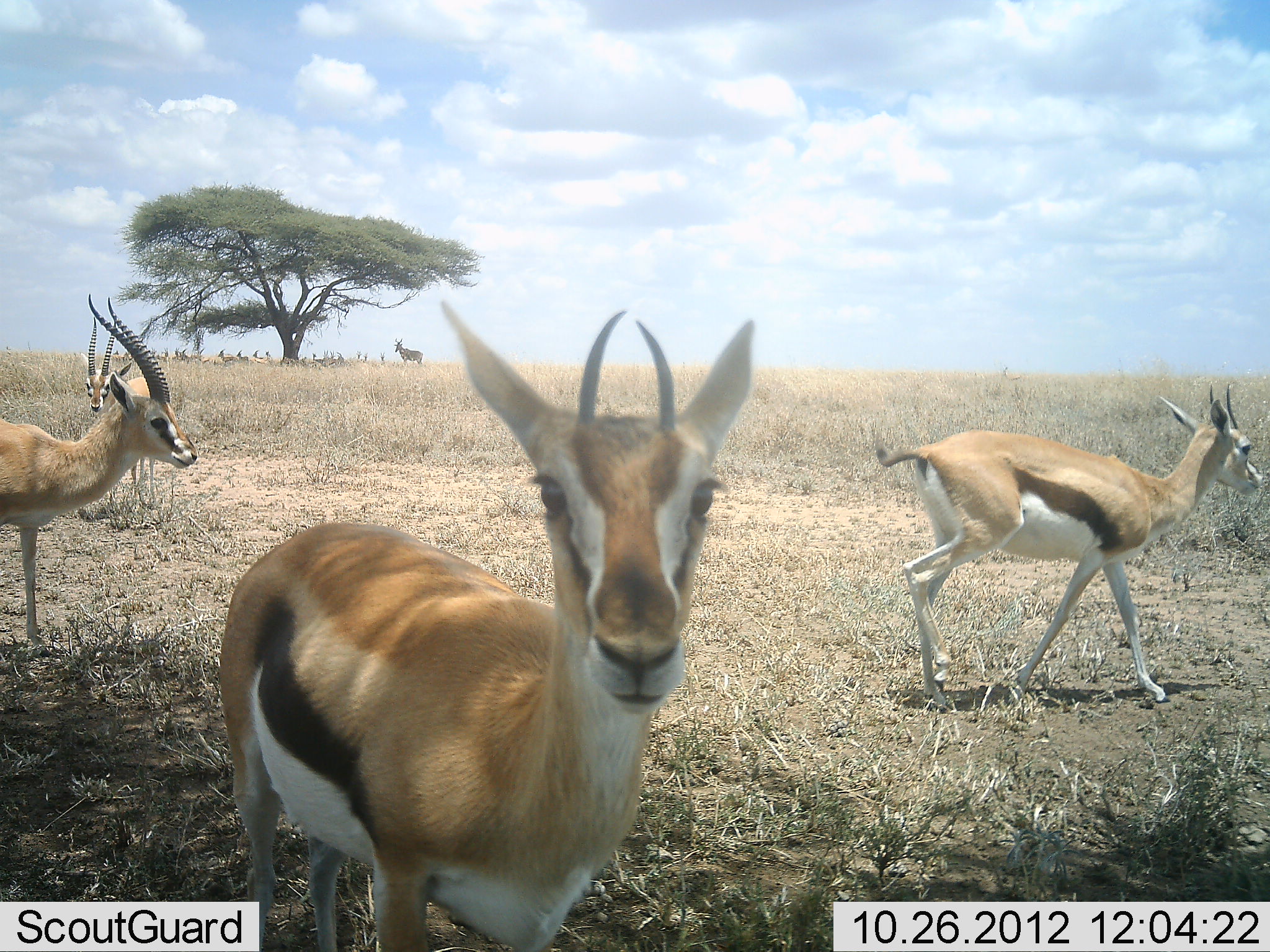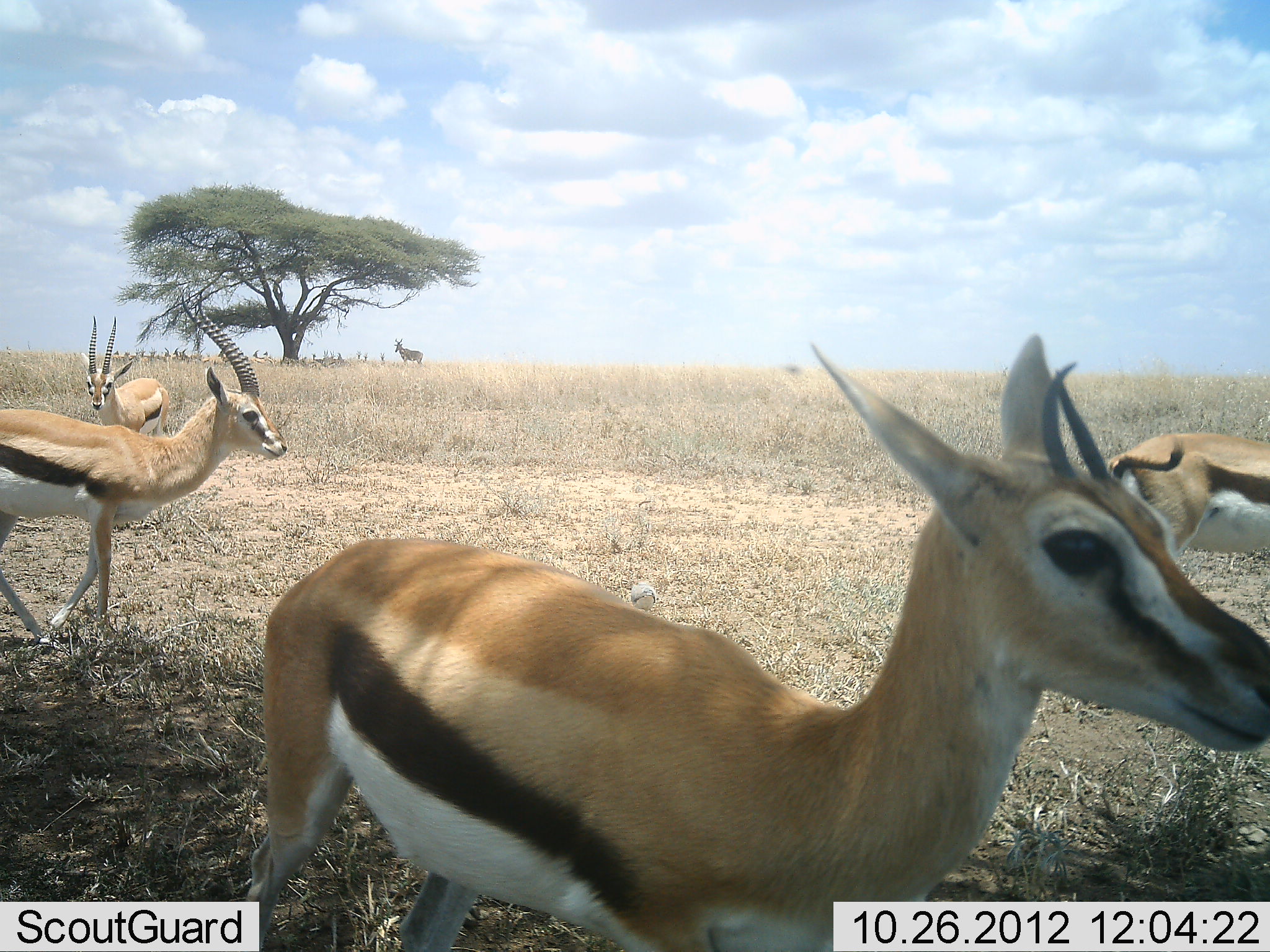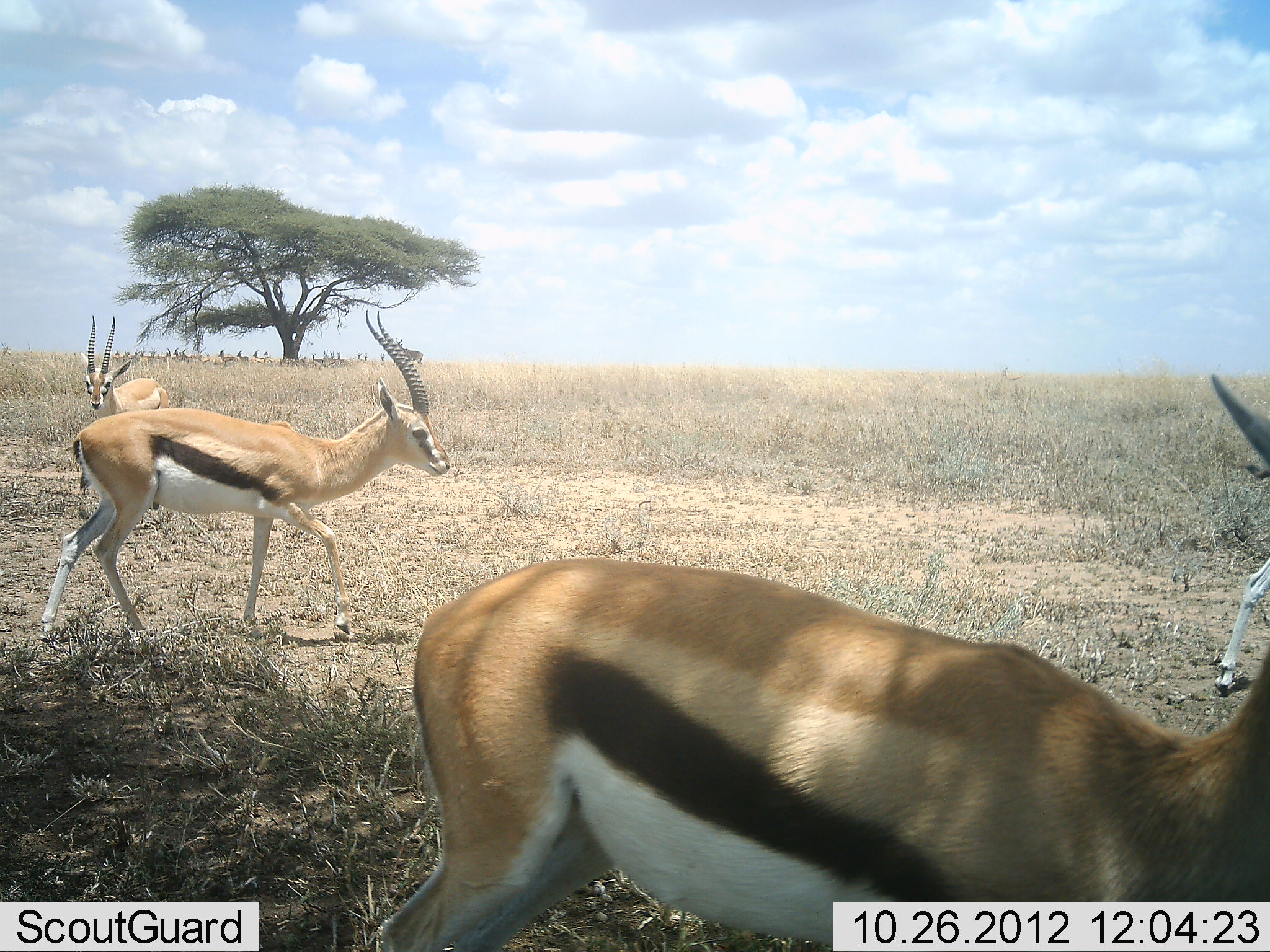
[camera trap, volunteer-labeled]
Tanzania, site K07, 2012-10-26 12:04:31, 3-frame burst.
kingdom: Animalia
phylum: Chordata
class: Mammalia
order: Artiodactyla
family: Bovidae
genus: Eudorcas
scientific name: Eudorcas thomsonii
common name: thomson's gazelle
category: gazellethomsons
Gazellethomsons (thomson's gazelle) (Eudorcas thomsonii), count 4. Behavior (volunteer vote fractions): standing 53%, resting 18%, moving 88%, interacting 0%. Young present (vote fraction): 12%. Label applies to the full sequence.